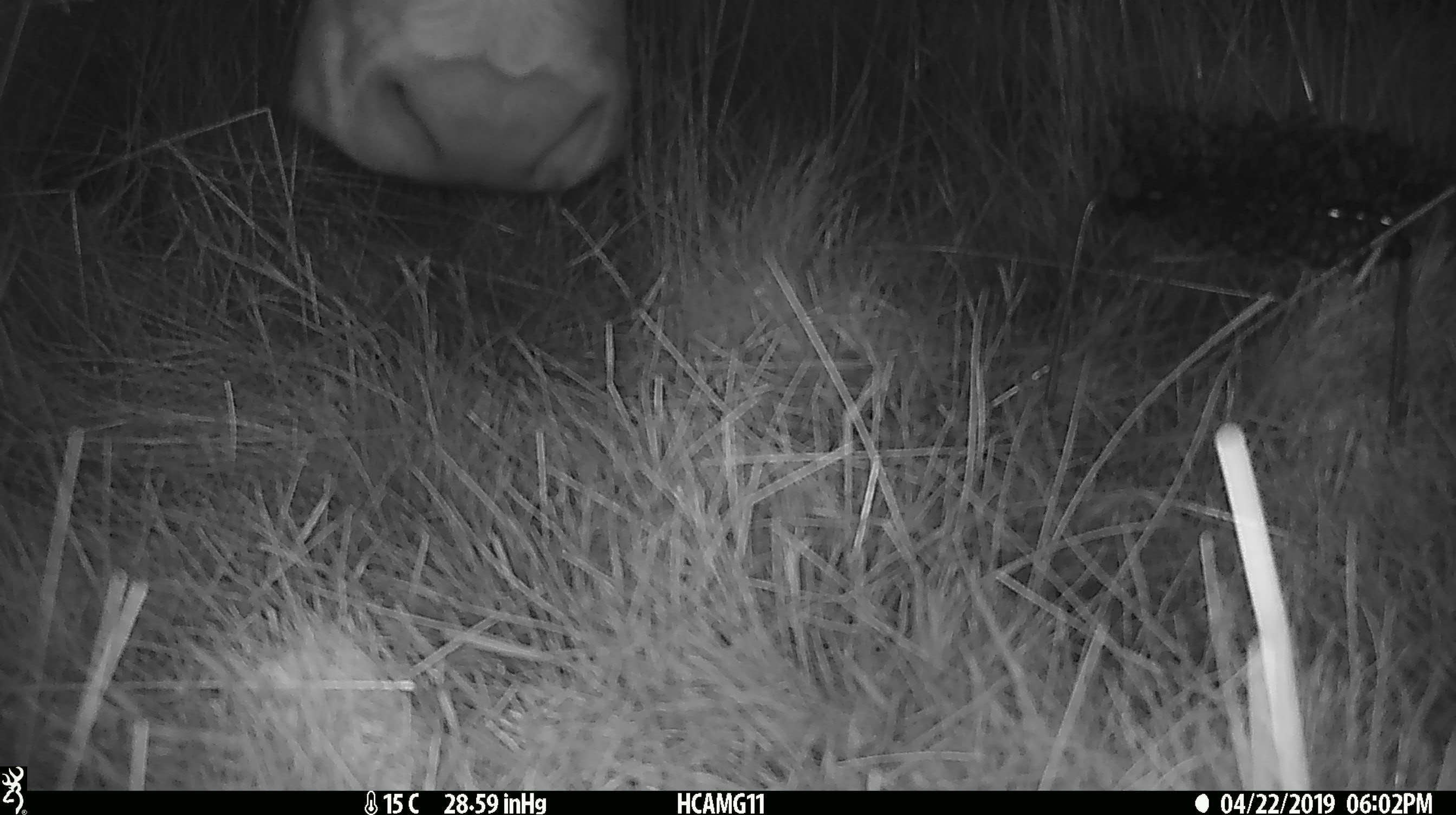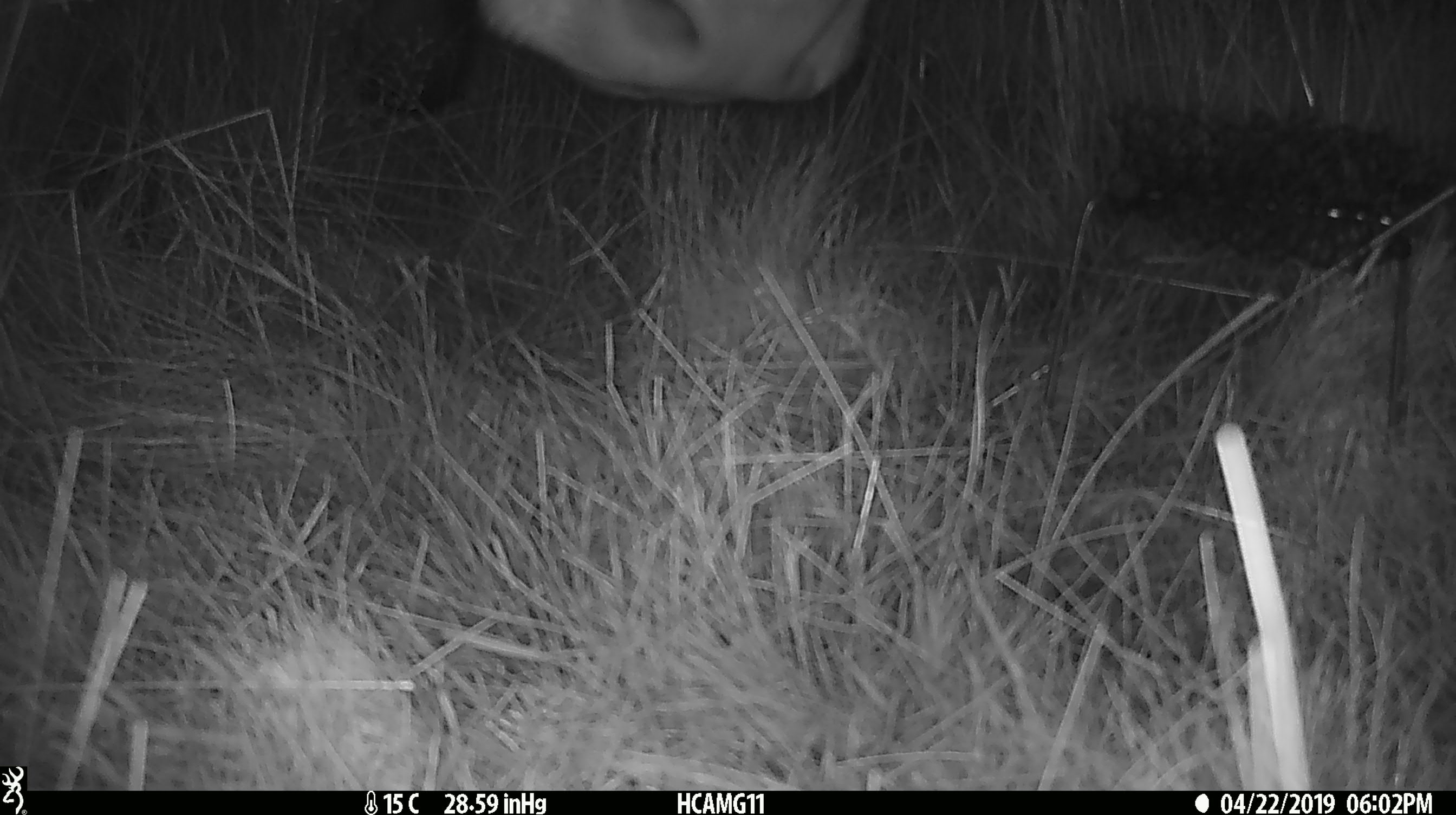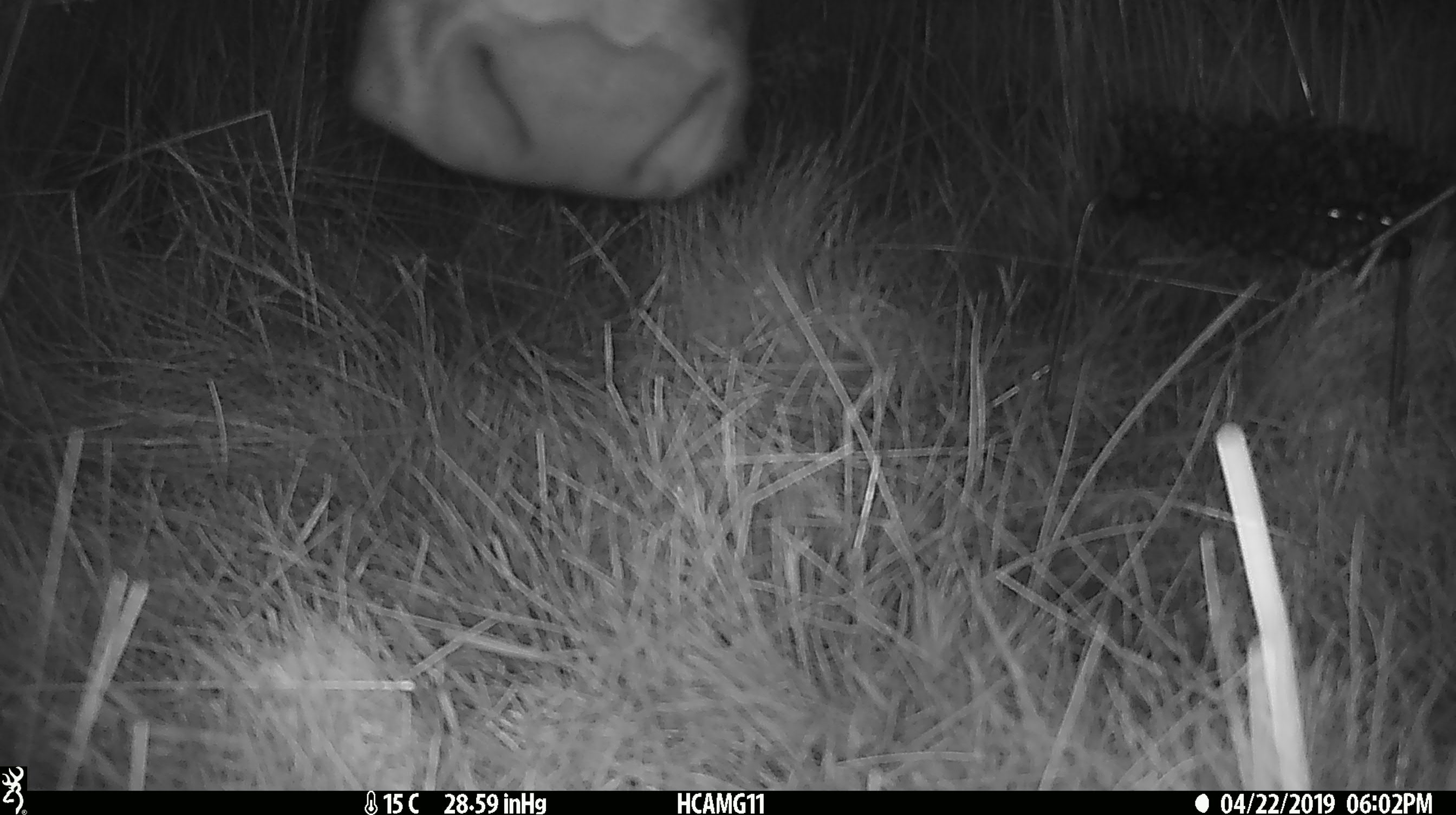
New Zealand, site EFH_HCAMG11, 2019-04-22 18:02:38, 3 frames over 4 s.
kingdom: Animalia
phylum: Chordata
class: Mammalia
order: Artiodactyla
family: Bovidae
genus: Bos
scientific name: Bos taurus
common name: domestic cow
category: cow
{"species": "cow (domestic cow) (Bos taurus)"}